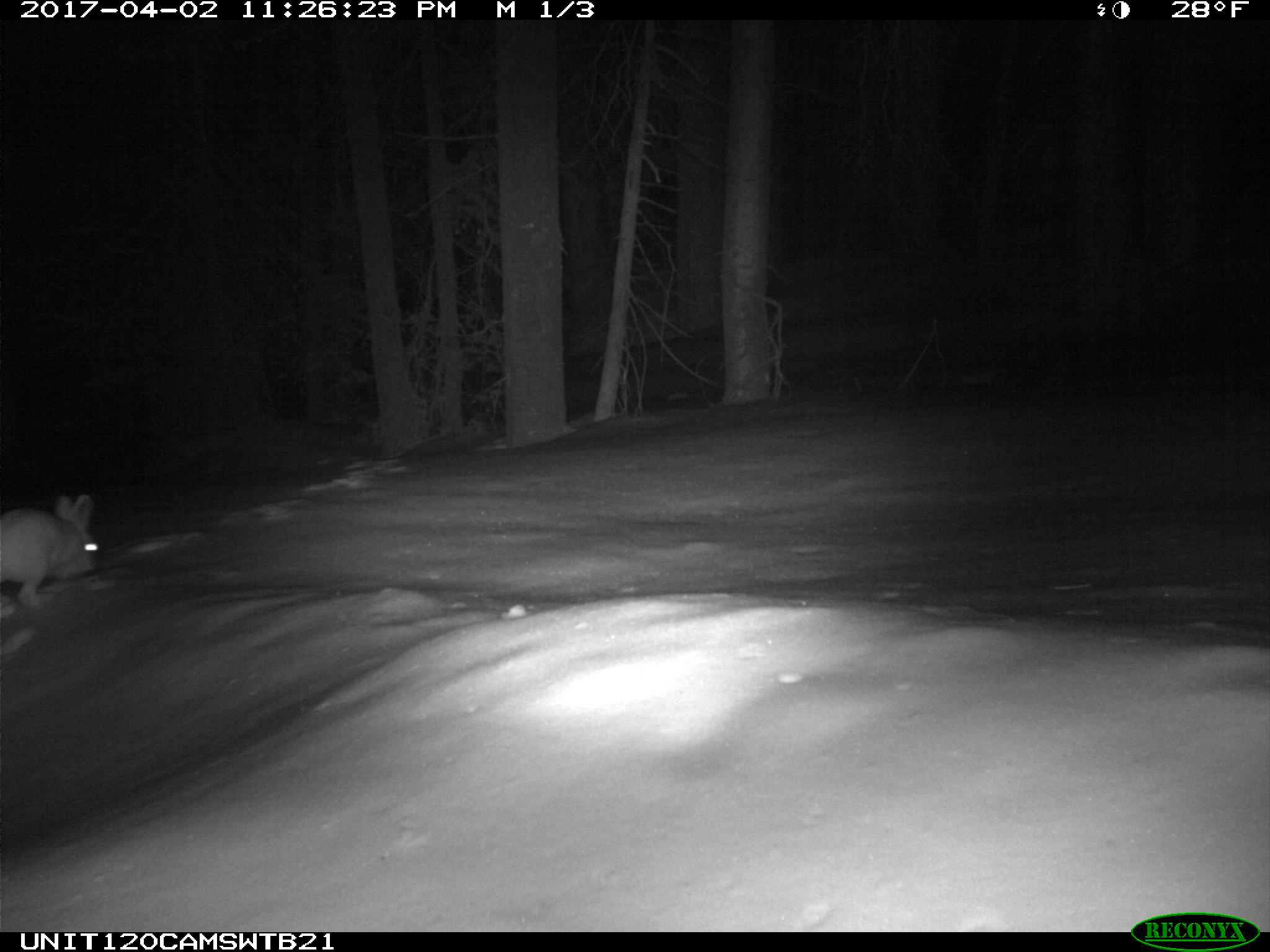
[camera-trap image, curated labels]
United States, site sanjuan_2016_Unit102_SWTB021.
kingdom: Animalia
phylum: Chordata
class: Mammalia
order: Lagomorpha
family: Leporidae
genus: Lepus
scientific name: Lepus americanus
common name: snowshoe hare